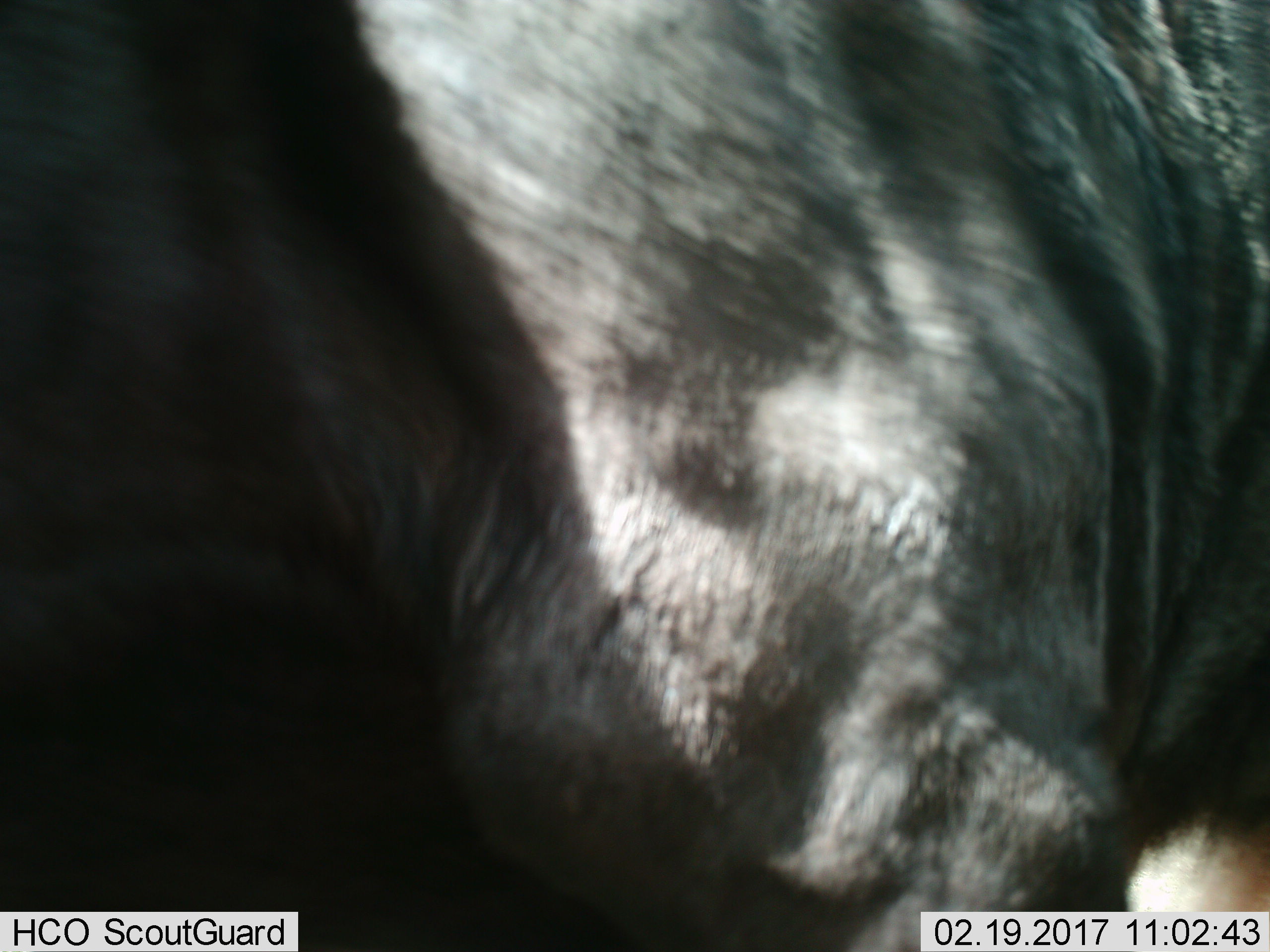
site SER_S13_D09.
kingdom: Animalia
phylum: Chordata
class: Mammalia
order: Artiodactyla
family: Bovidae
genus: Connochaetes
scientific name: Connochaetes taurinus taurinus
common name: blue wildebeest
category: wildebeestblue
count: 1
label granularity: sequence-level